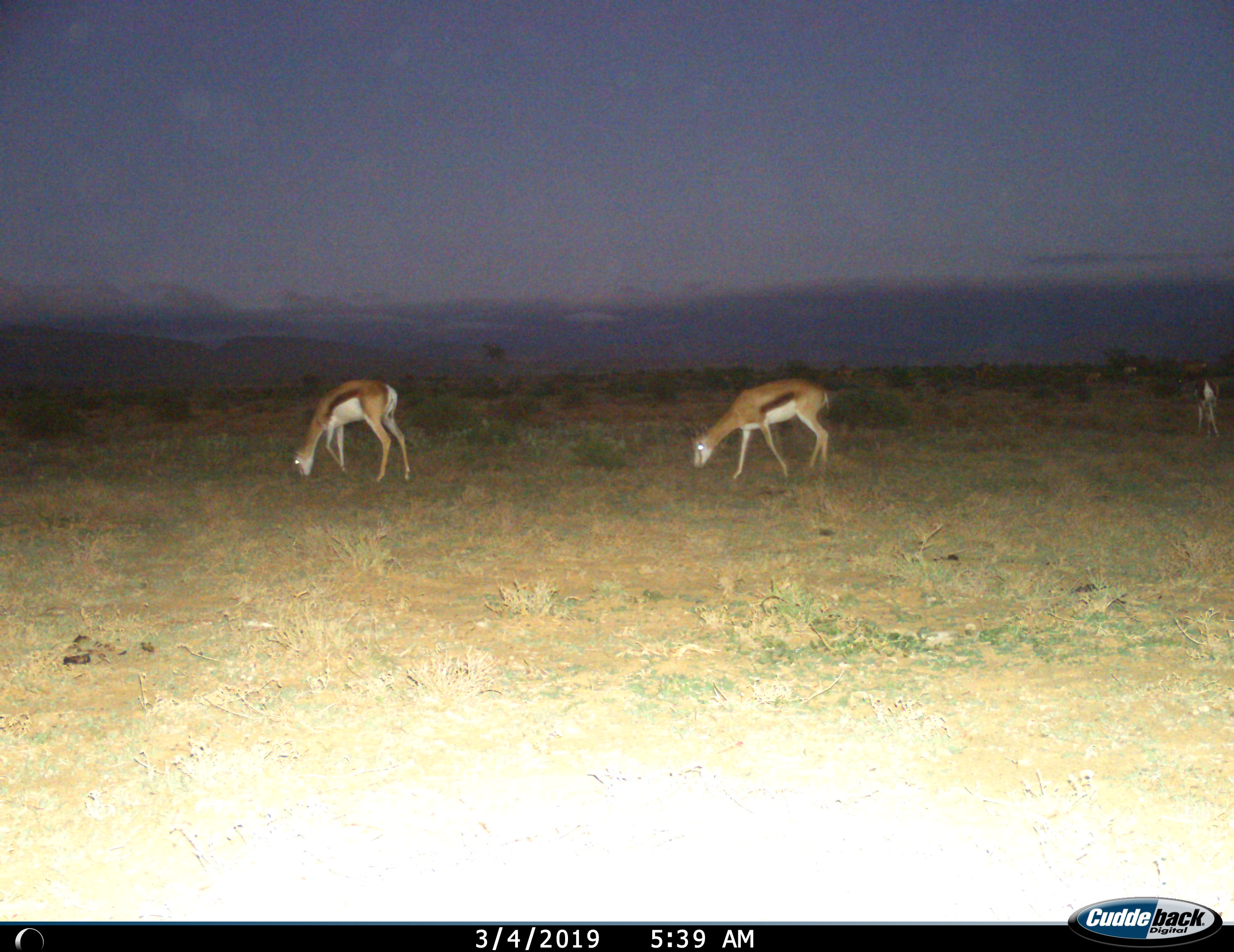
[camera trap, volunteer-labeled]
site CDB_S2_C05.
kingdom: Animalia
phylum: Chordata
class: Mammalia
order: Artiodactyla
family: Bovidae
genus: Antidorcas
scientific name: Antidorcas marsupialis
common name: springbok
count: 3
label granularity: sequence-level